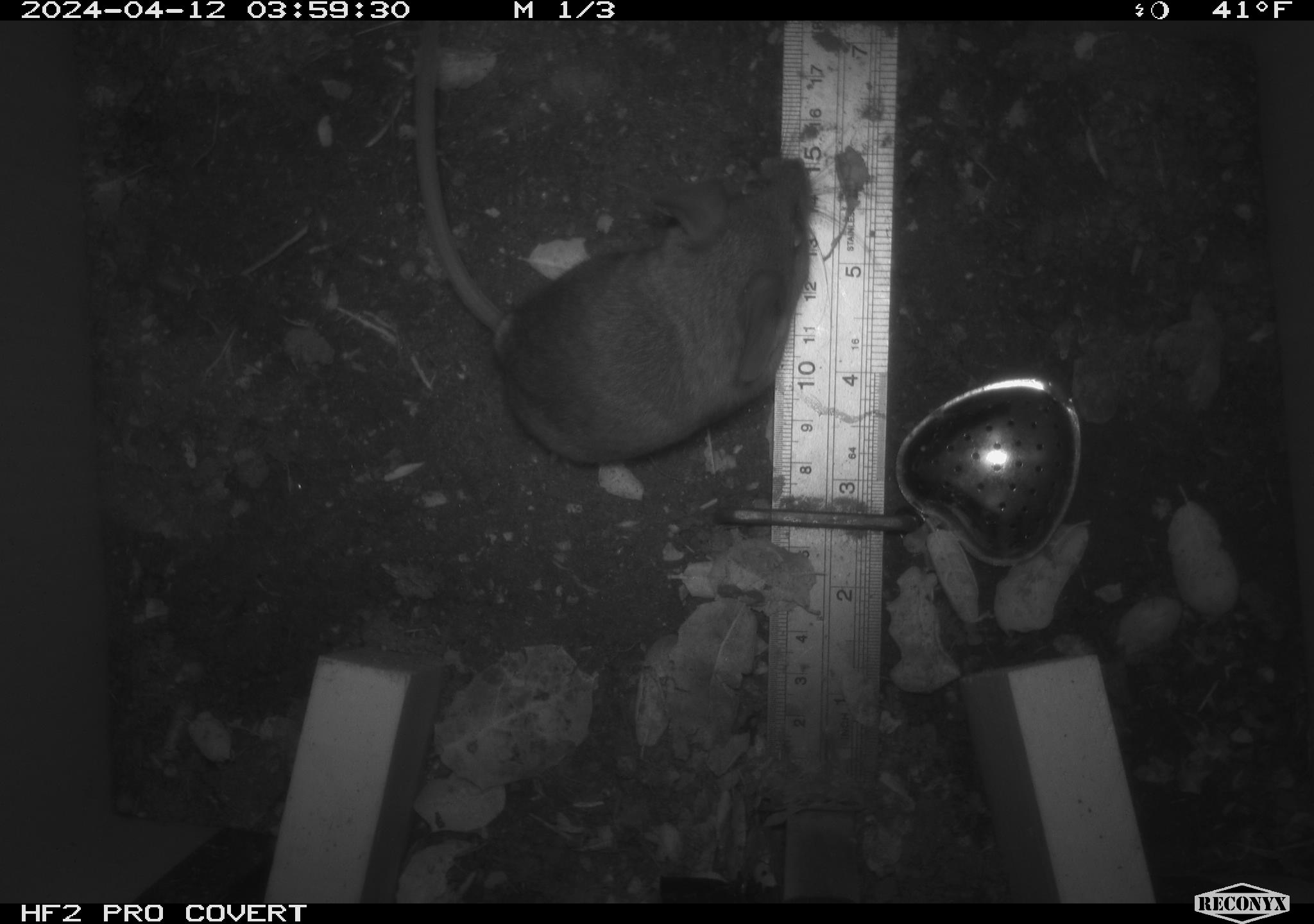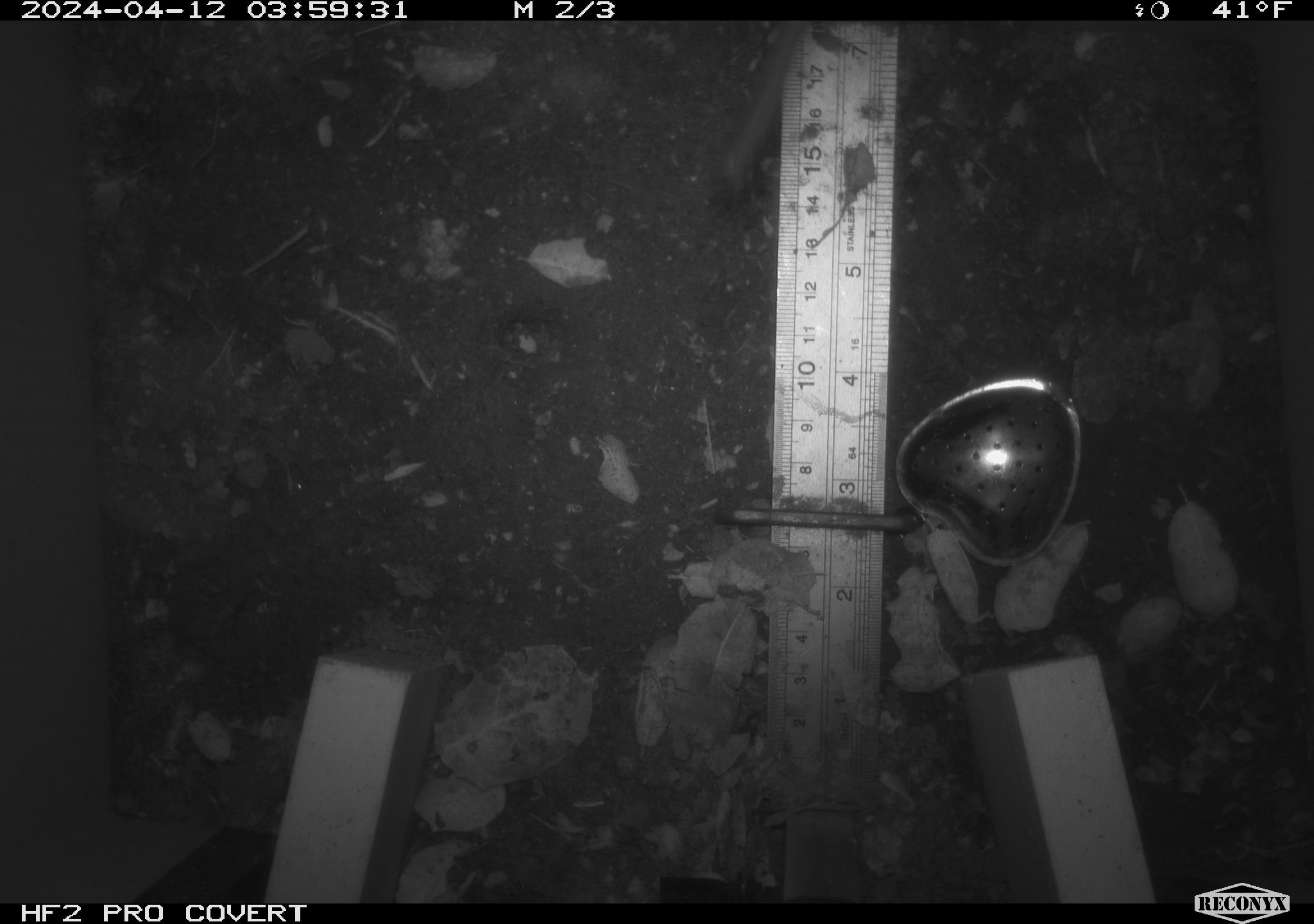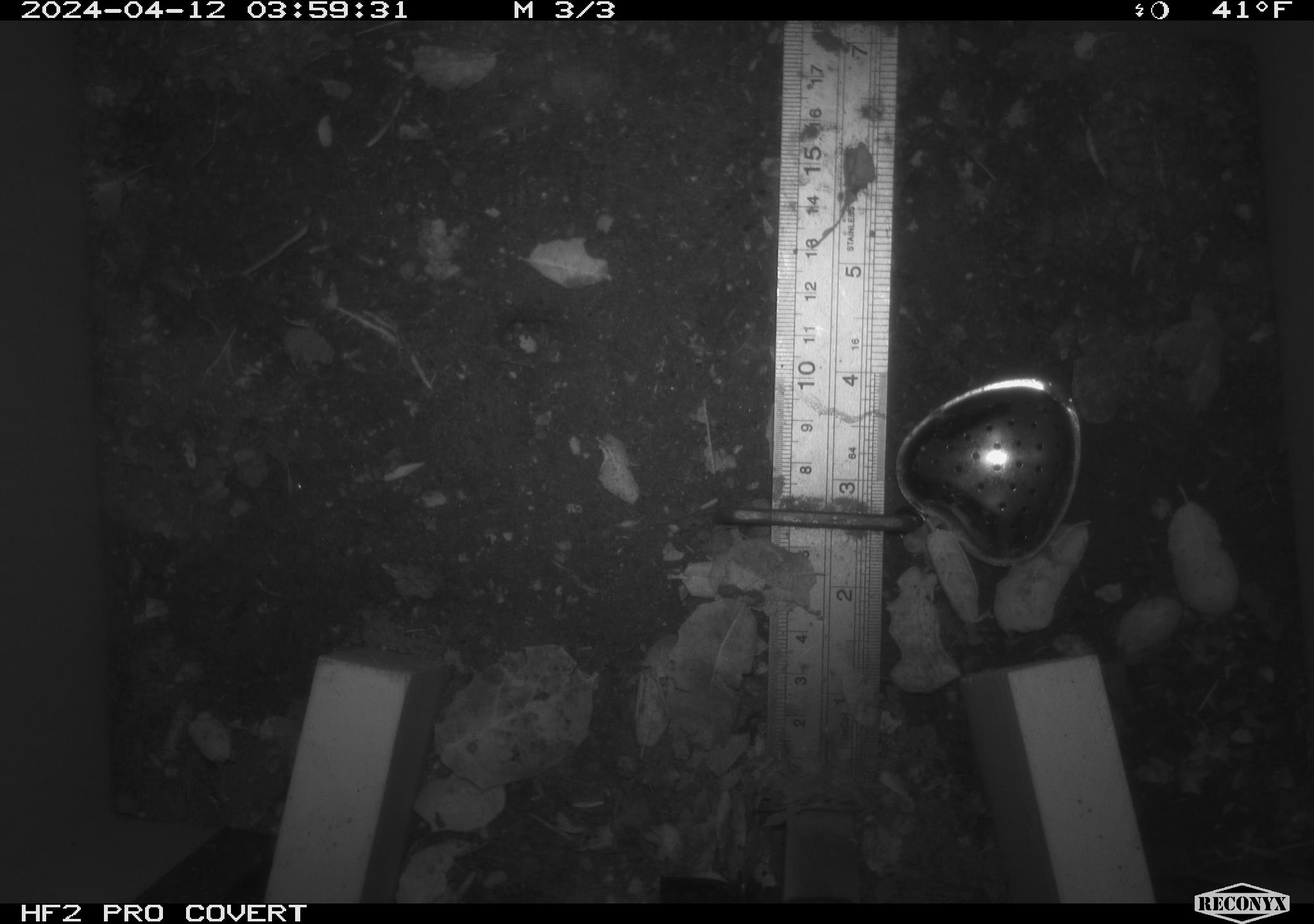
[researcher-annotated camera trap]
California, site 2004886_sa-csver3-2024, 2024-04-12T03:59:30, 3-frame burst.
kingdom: Animalia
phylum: Chordata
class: Mammalia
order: Rodentia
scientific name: Rodentia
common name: rodent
Rodent (Rodentia).